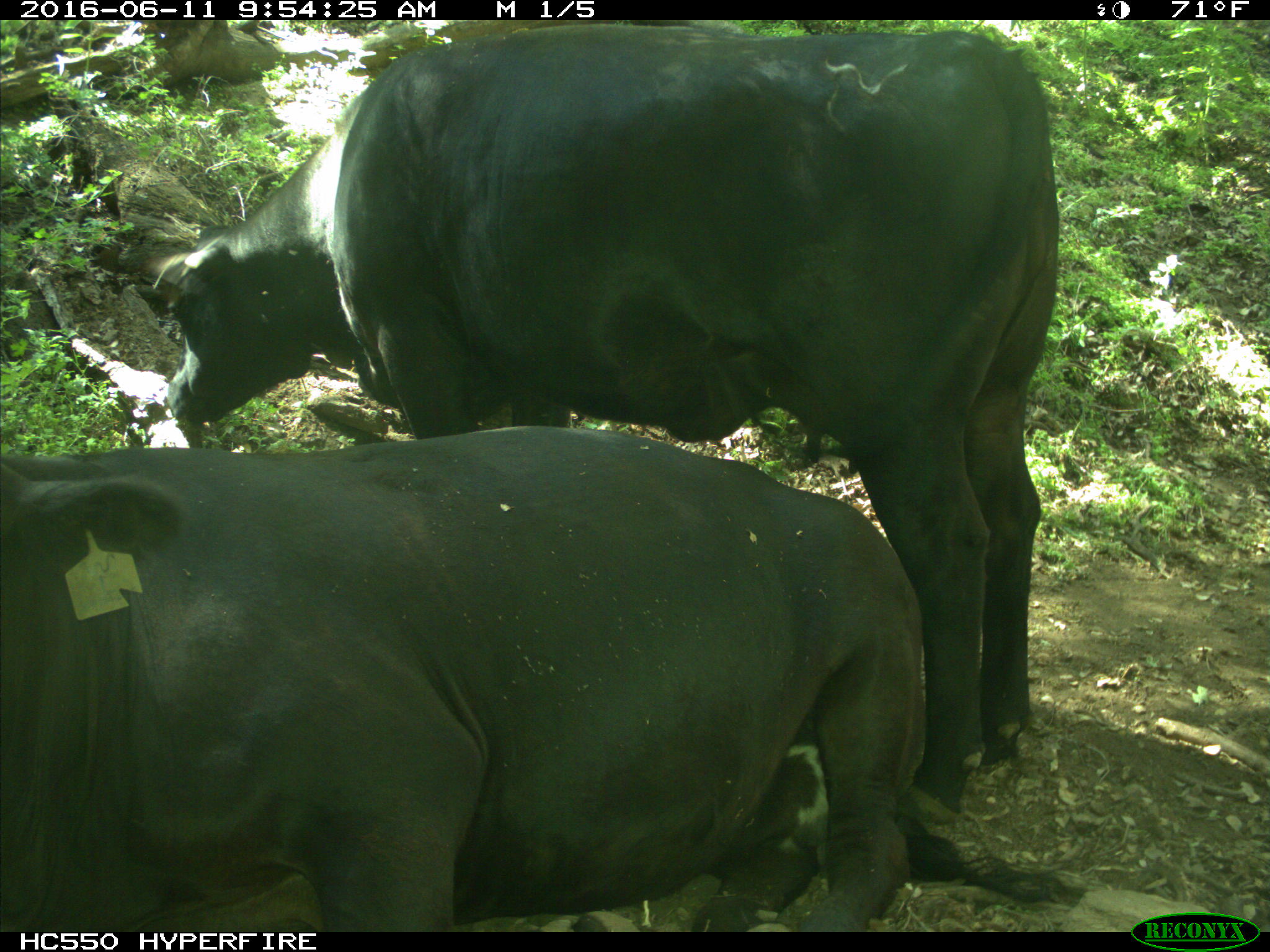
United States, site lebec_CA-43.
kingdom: Animalia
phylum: Chordata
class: Mammalia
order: Artiodactyla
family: Bovidae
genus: Bos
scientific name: Bos taurus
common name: domestic cow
Bos taurus (domestic cow).